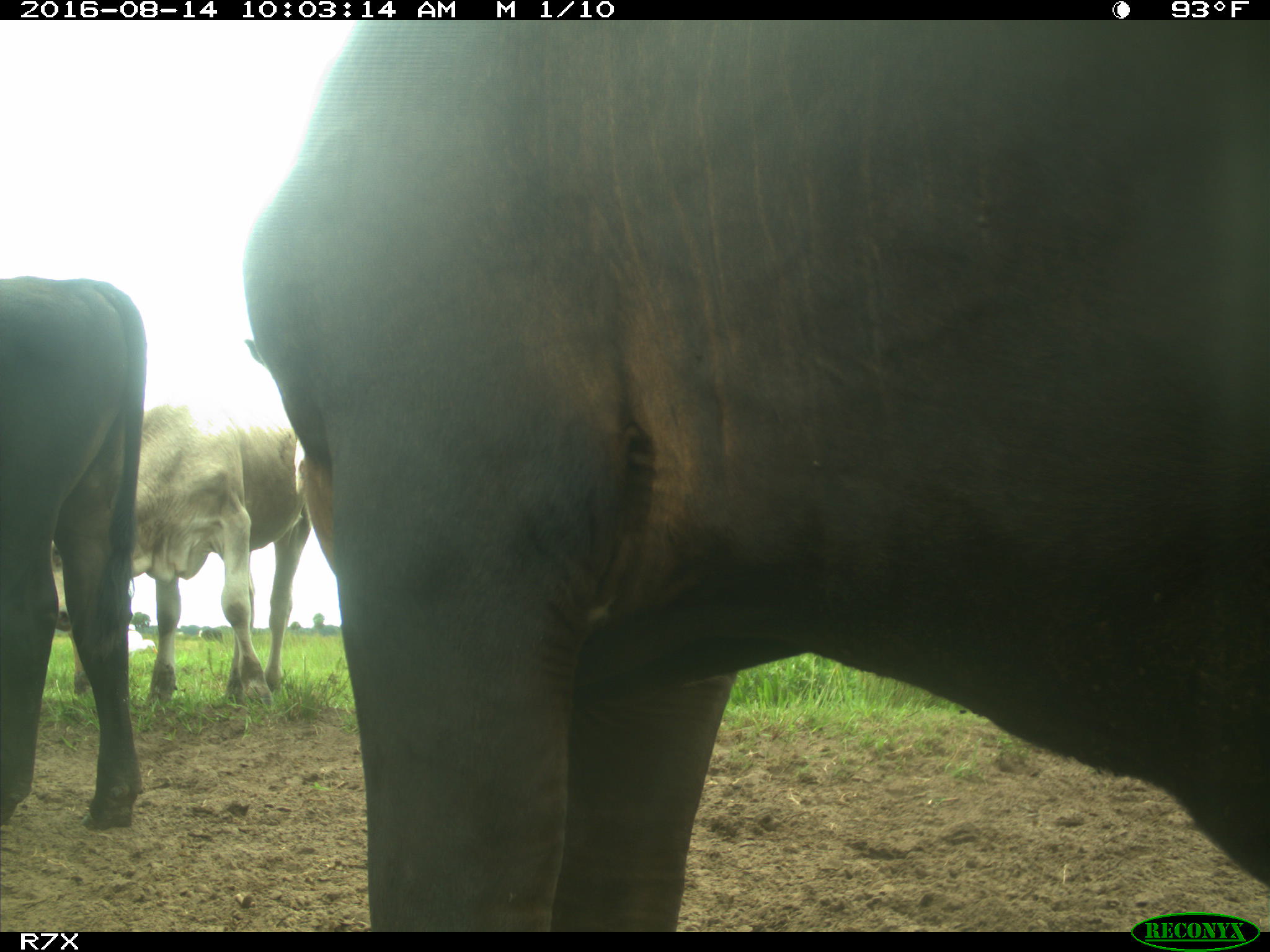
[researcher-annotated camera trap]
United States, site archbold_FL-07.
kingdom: Animalia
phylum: Chordata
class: Mammalia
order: Artiodactyla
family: Bovidae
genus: Bos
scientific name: Bos taurus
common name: domestic cow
Bos taurus (domestic cow).